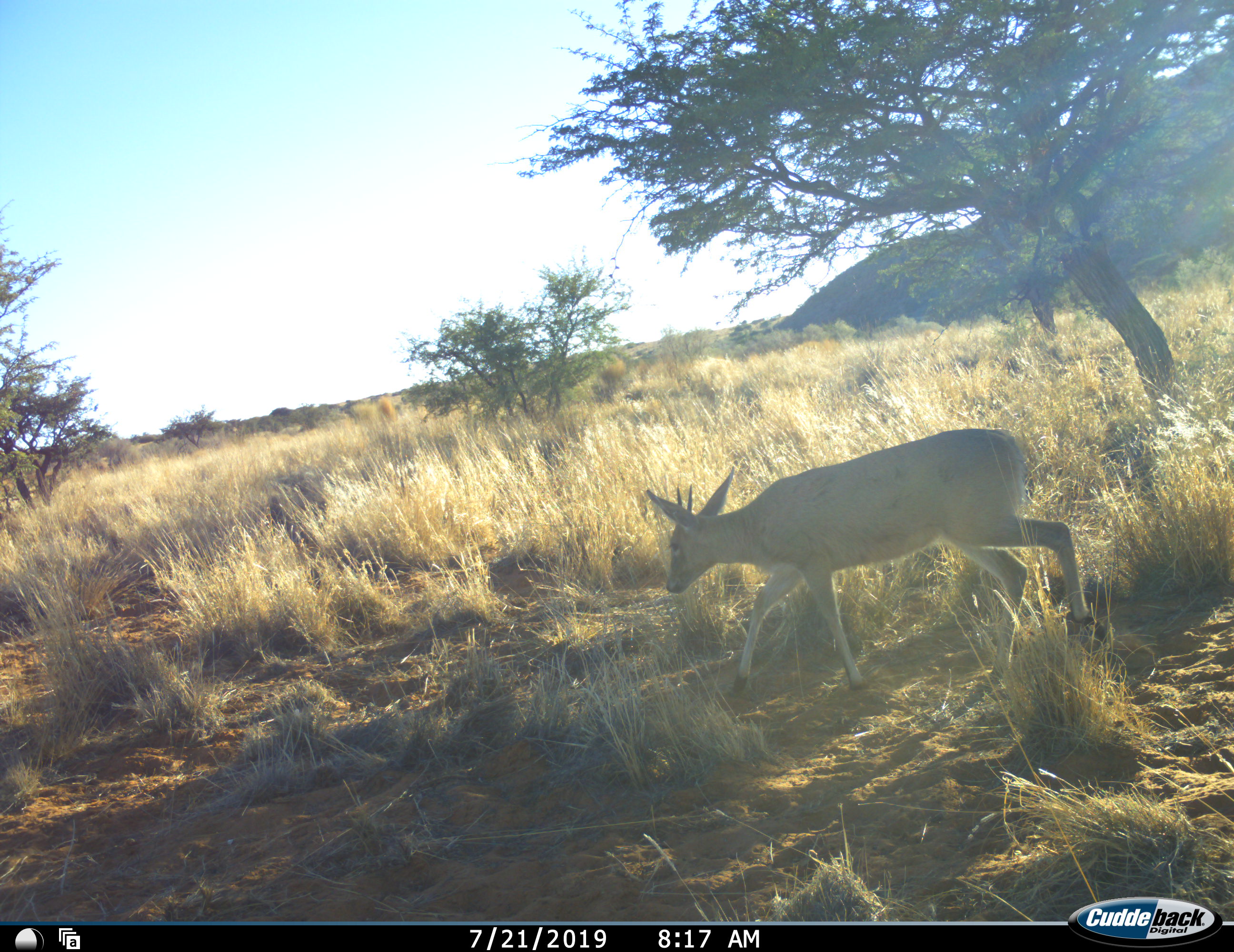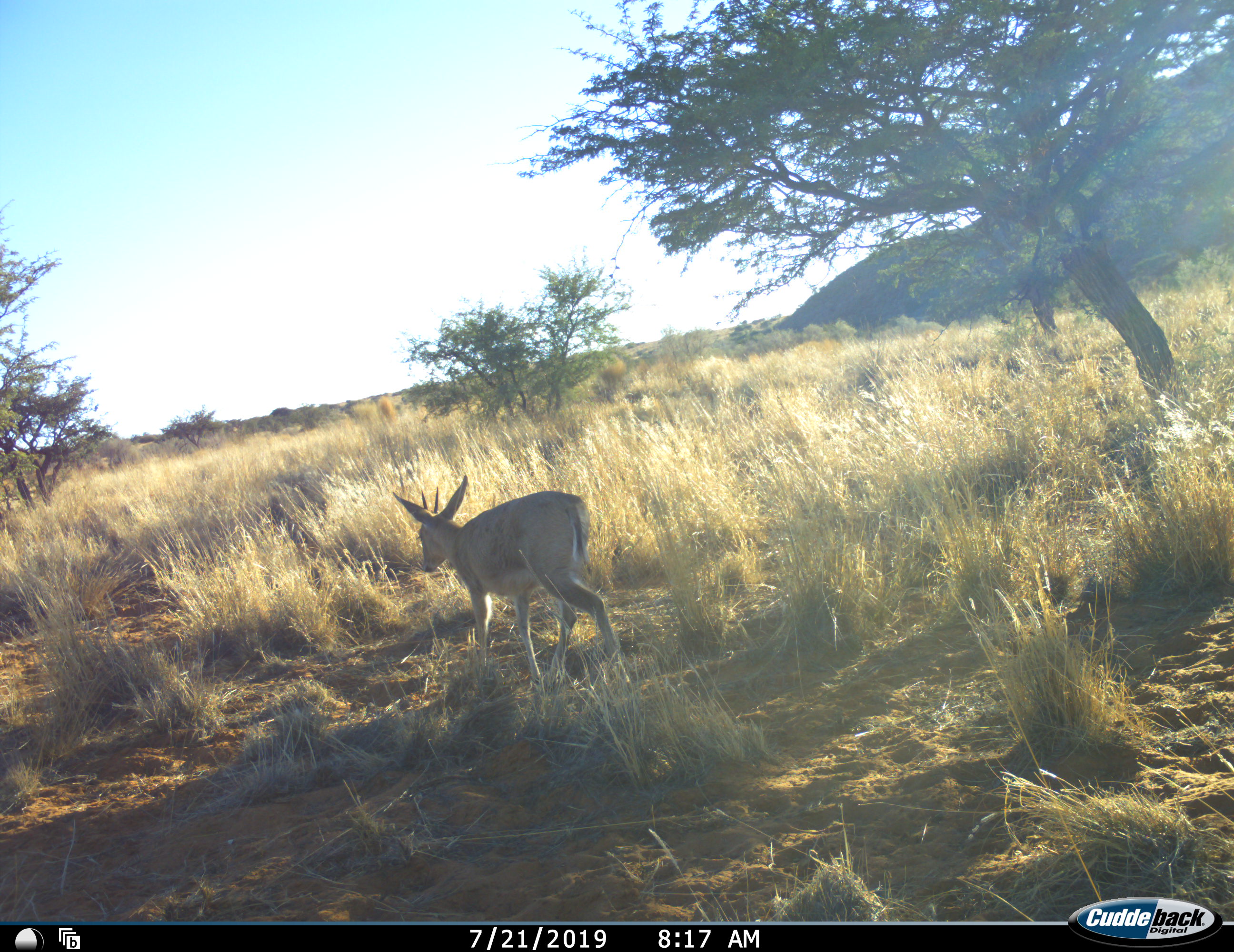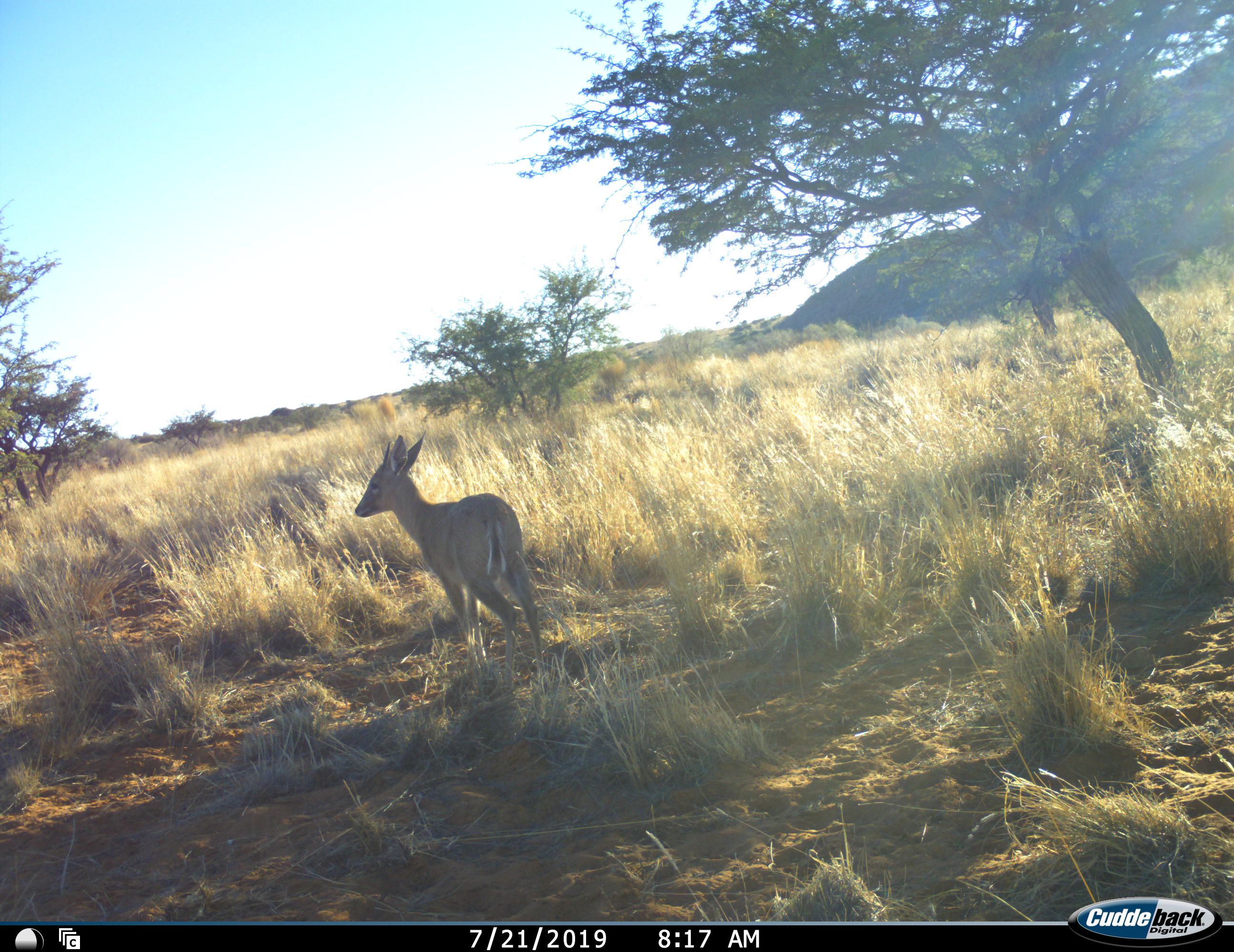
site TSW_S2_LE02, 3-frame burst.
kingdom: Animalia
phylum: Chordata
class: Mammalia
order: Artiodactyla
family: Bovidae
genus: Sylvicapra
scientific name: Sylvicapra grimmia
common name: common duiker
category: duikercommongrey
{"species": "duikercommongrey (common duiker) (Sylvicapra grimmia)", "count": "1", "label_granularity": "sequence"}